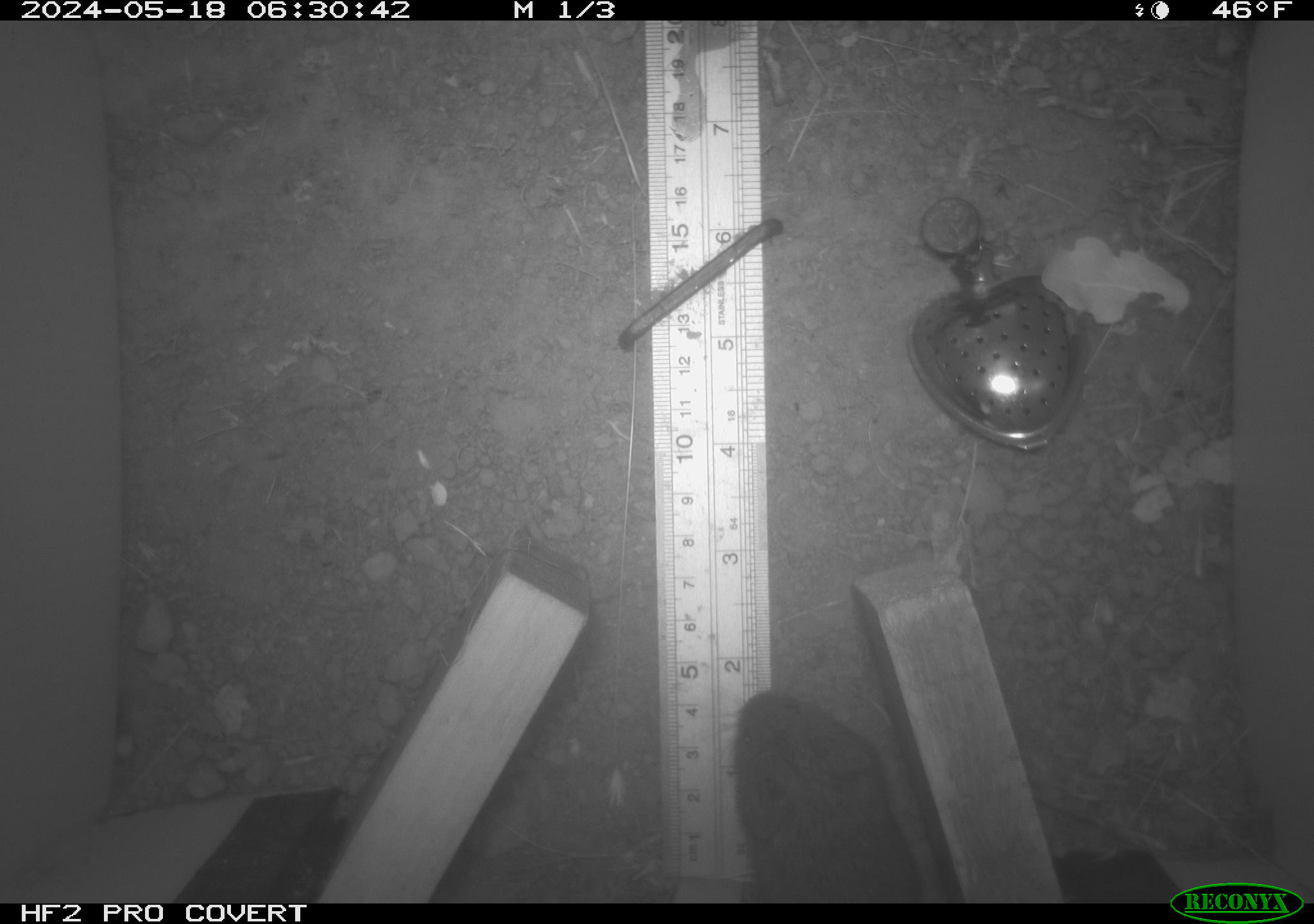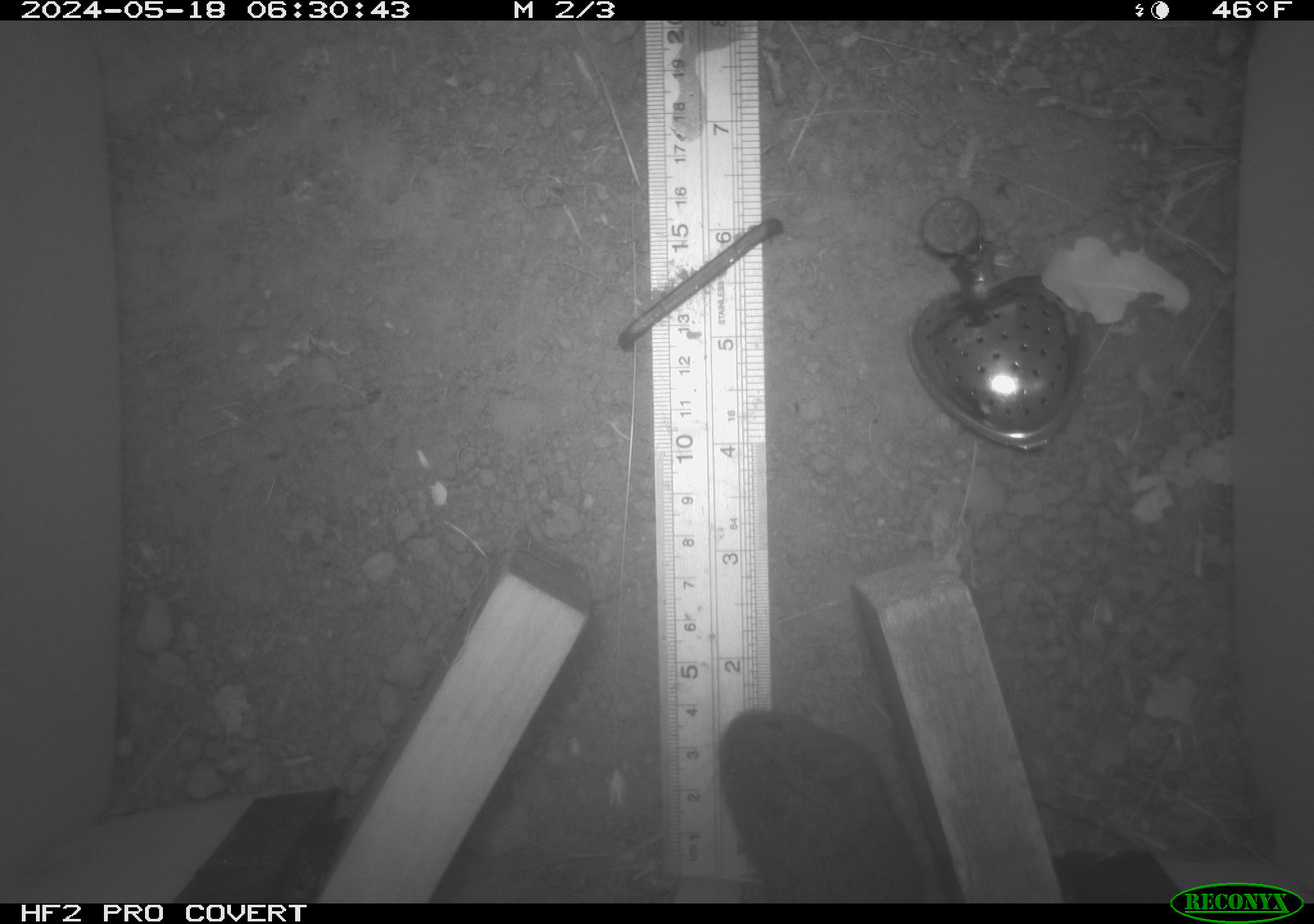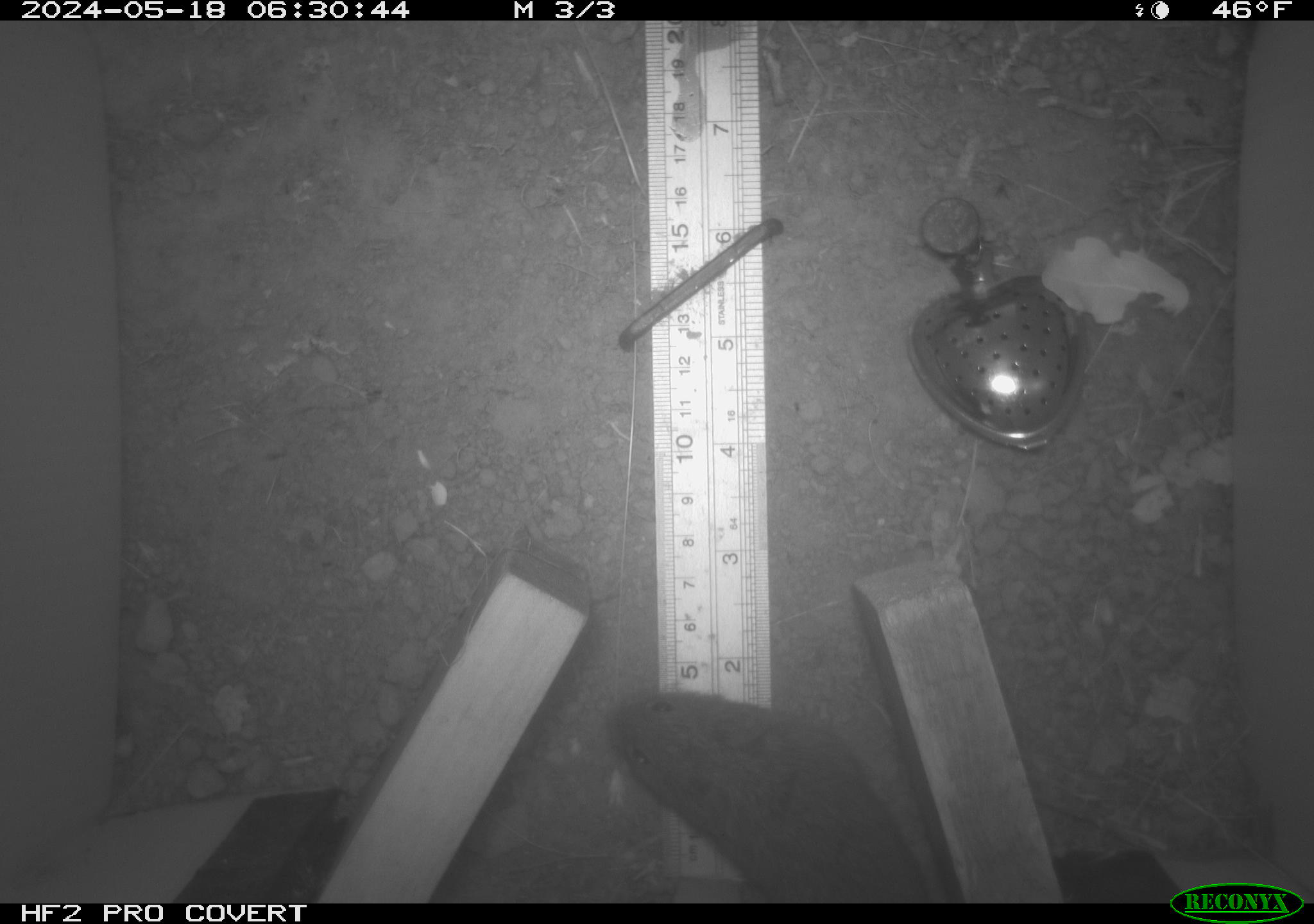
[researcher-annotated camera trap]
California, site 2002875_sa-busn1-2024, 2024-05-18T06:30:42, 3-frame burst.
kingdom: Animalia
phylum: Chordata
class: Mammalia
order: Rodentia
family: Cricetidae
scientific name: Arvicolinae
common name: voles, lemmings, and muskrats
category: arvicolinae subfamily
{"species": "arvicolinae subfamily (voles, lemmings, and muskrats) (Arvicolinae)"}